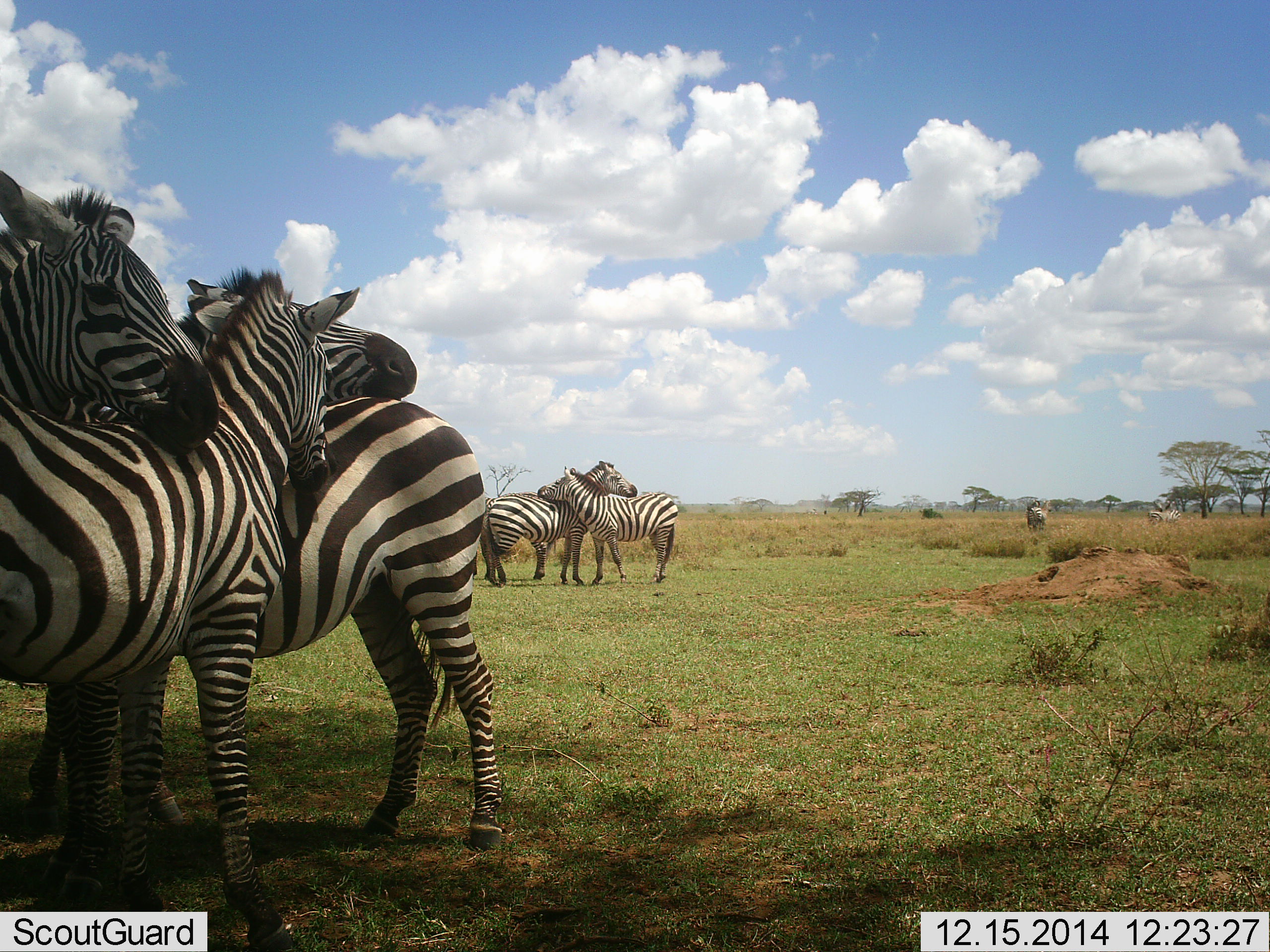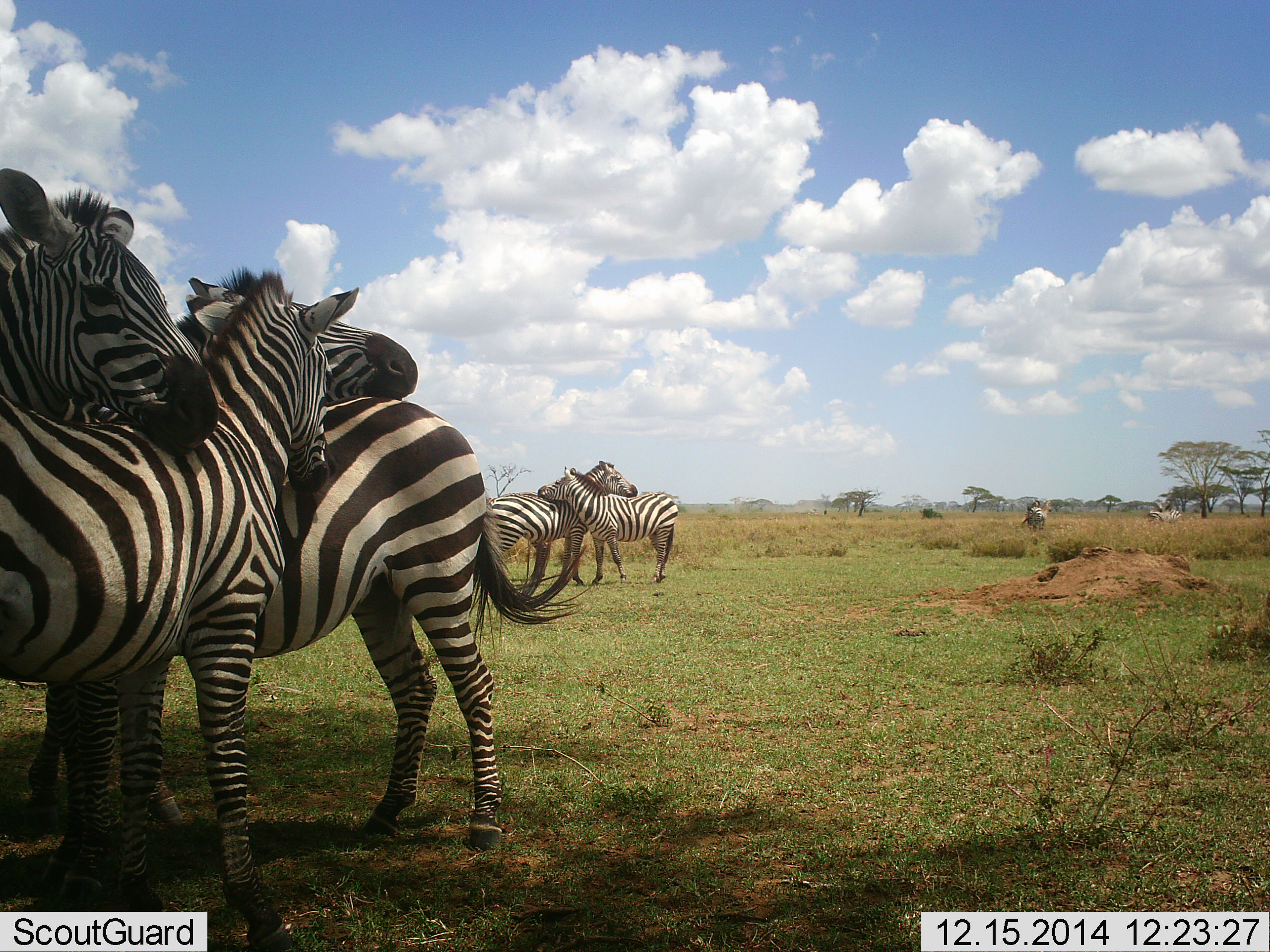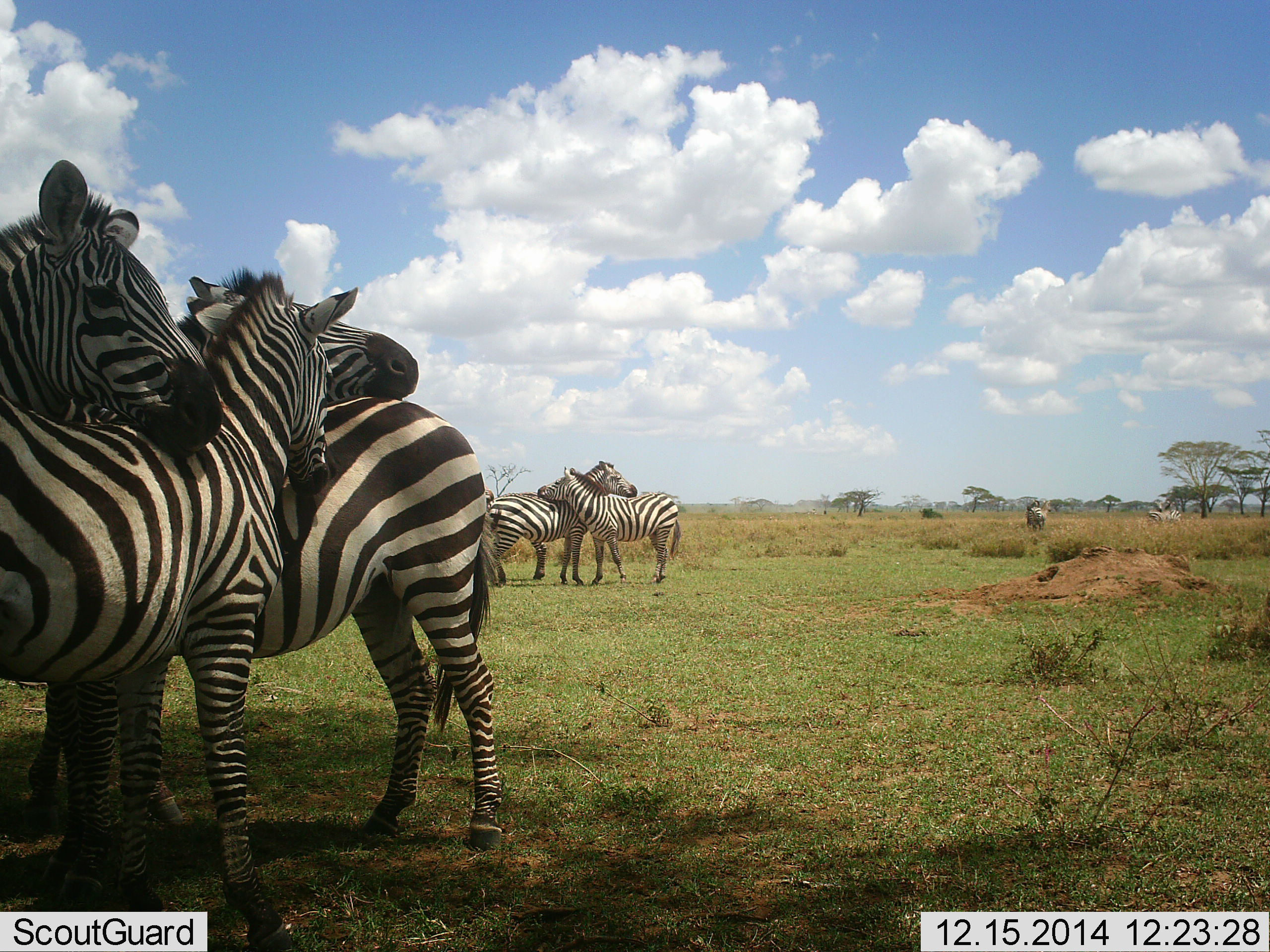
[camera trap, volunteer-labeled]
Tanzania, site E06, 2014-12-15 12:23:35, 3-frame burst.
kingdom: Animalia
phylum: Chordata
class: Mammalia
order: Perissodactyla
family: Equidae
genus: Equus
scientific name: Equus quagga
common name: plains zebra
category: zebra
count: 8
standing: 80%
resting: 0%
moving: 0%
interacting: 100%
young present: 0%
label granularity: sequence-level